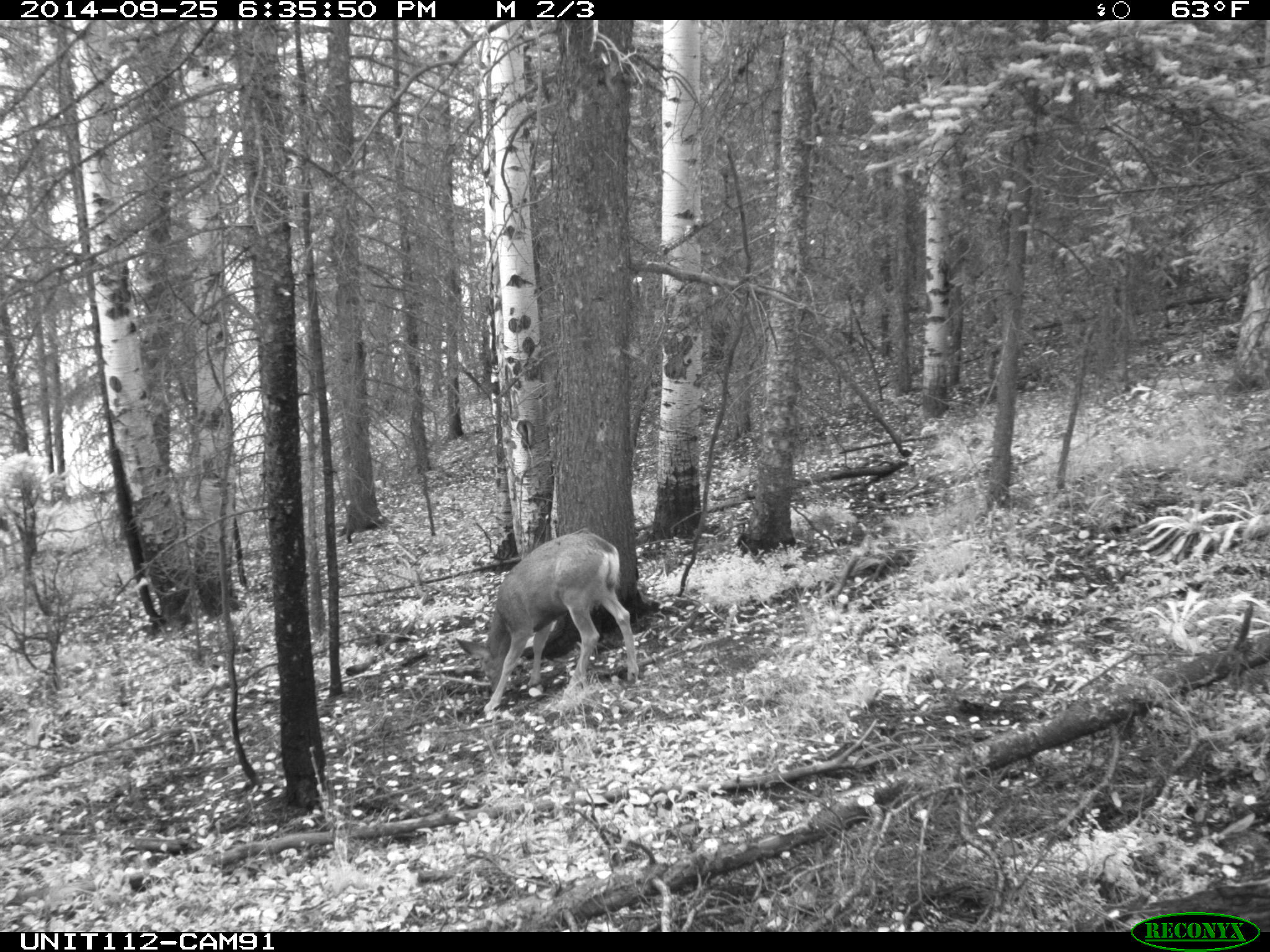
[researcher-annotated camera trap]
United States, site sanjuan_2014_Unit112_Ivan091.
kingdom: Animalia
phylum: Chordata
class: Mammalia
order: Artiodactyla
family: Cervidae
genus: Odocoileus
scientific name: Odocoileus hemionus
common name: mule deer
Odocoileus hemionus (mule deer).